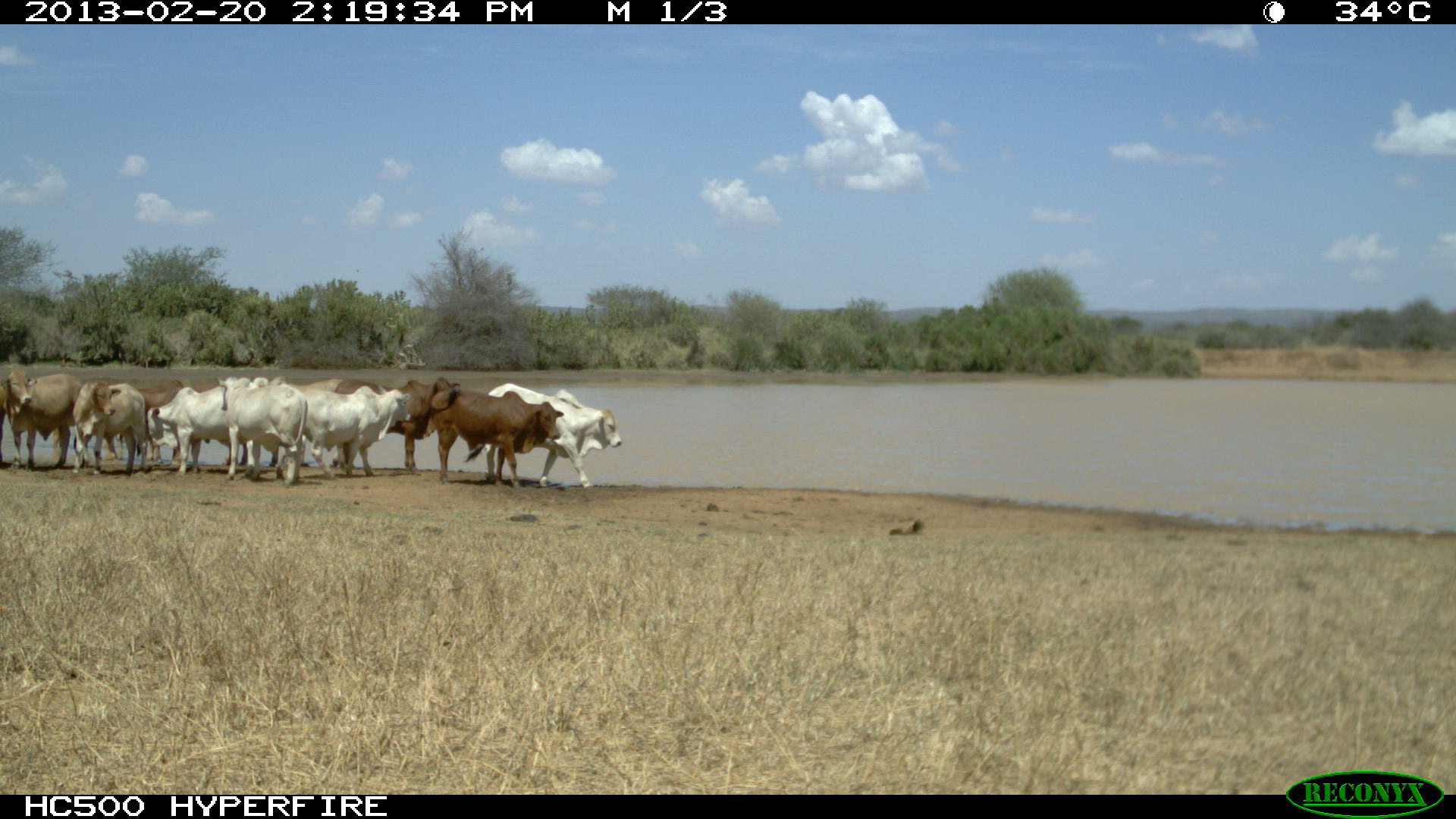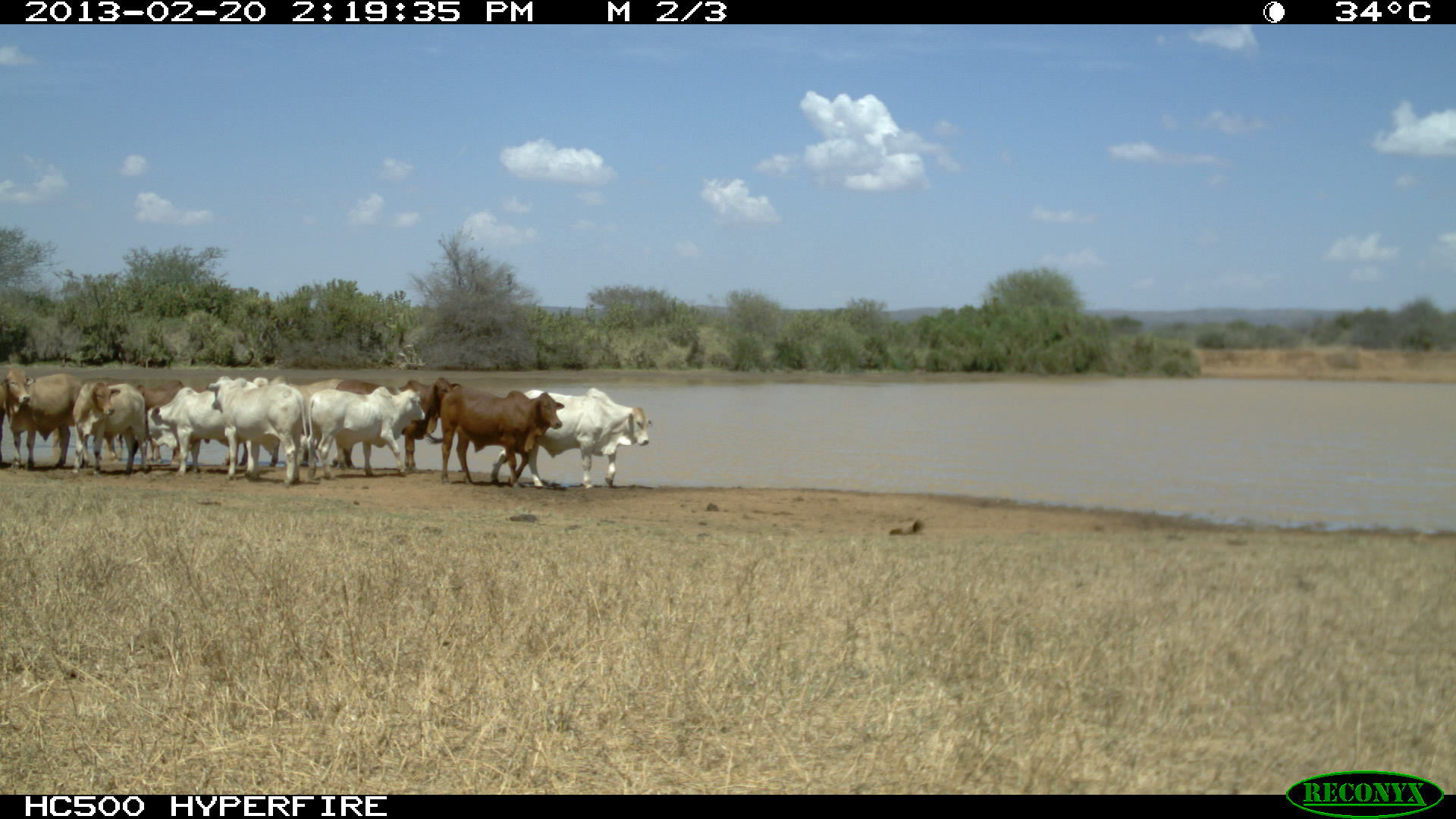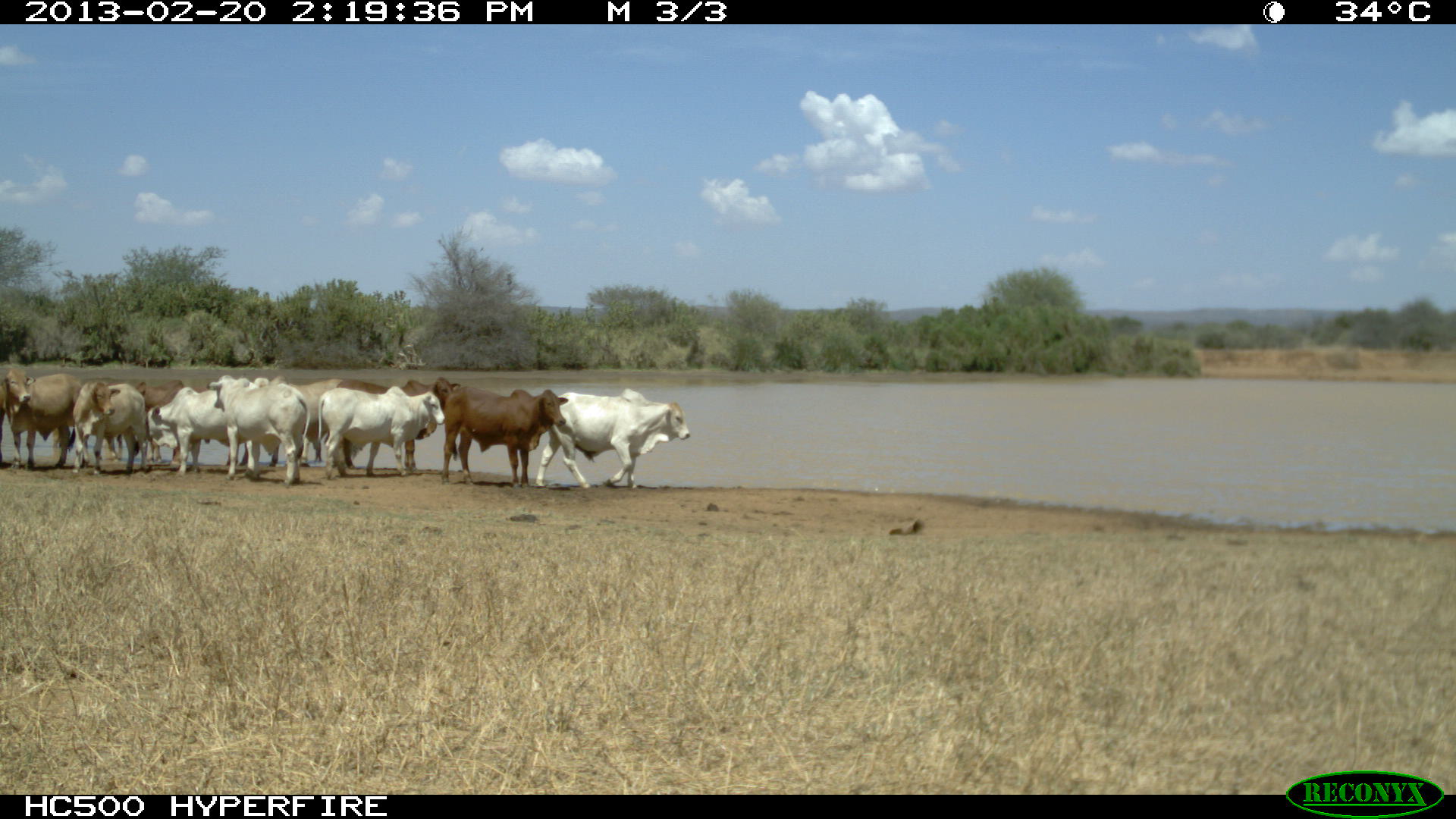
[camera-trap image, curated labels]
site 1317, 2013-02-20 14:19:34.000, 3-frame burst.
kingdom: Animalia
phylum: Chordata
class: Mammalia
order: Artiodactyla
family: Bovidae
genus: Bos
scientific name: Bos taurus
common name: domestic cattle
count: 9